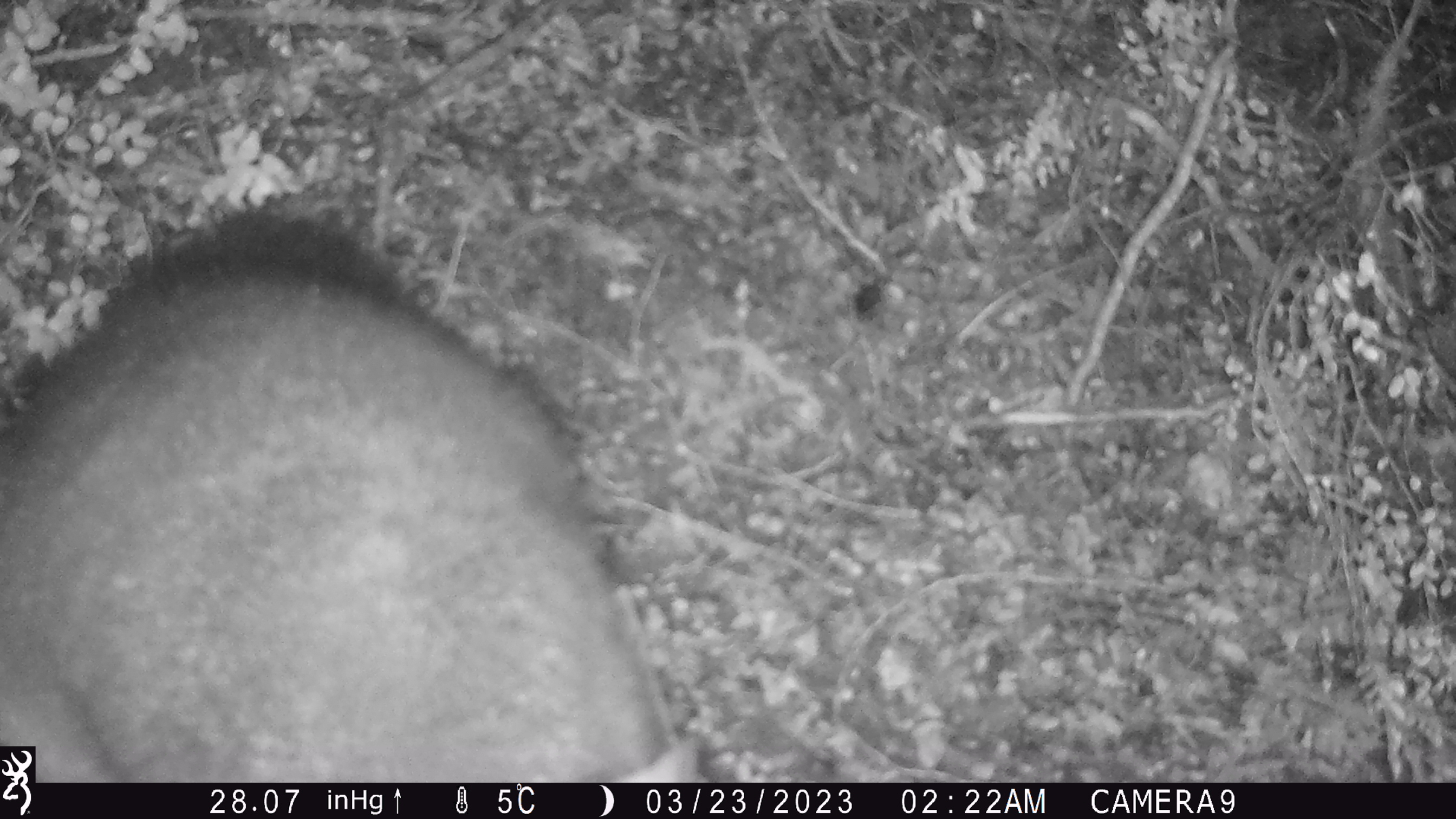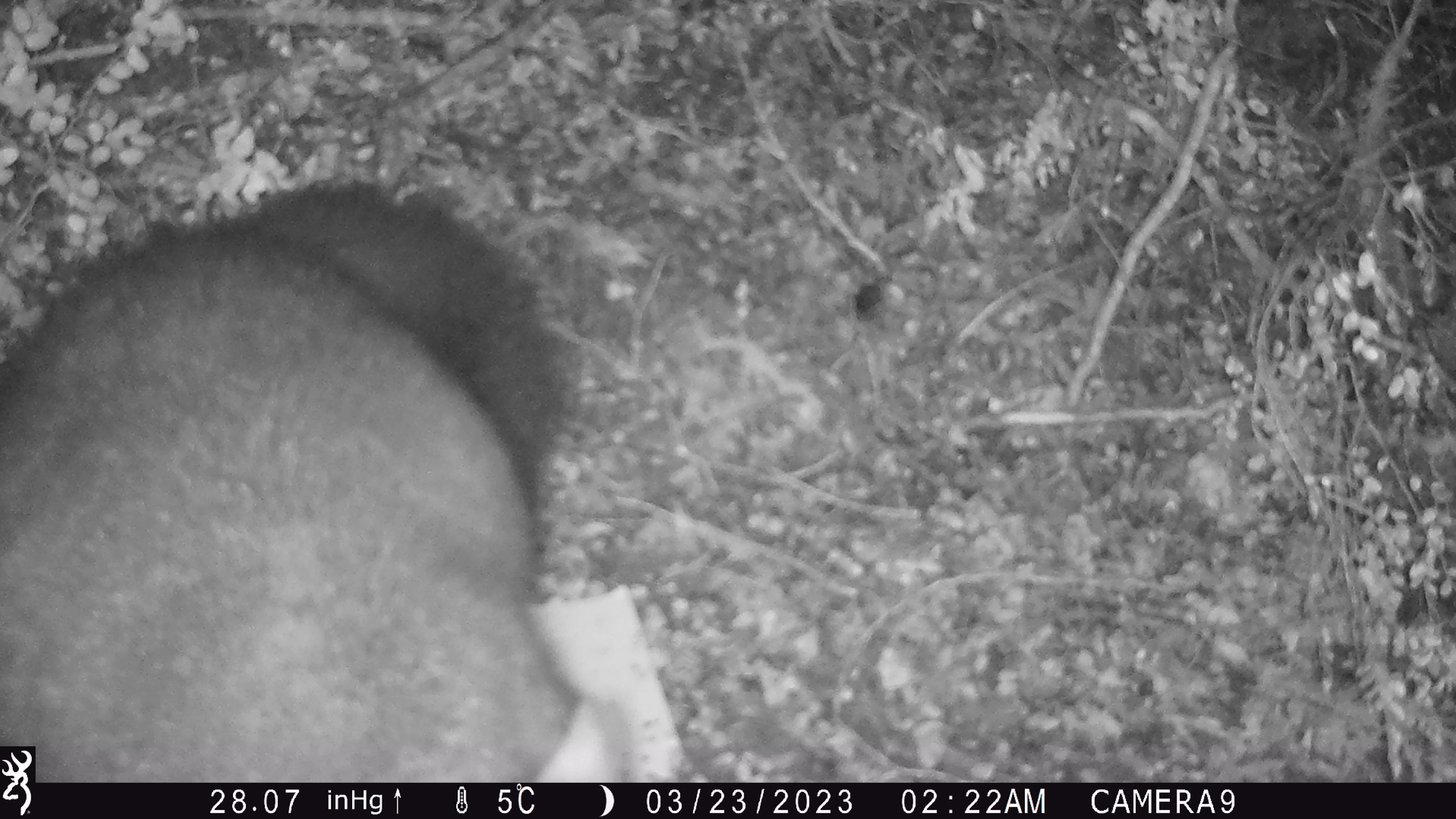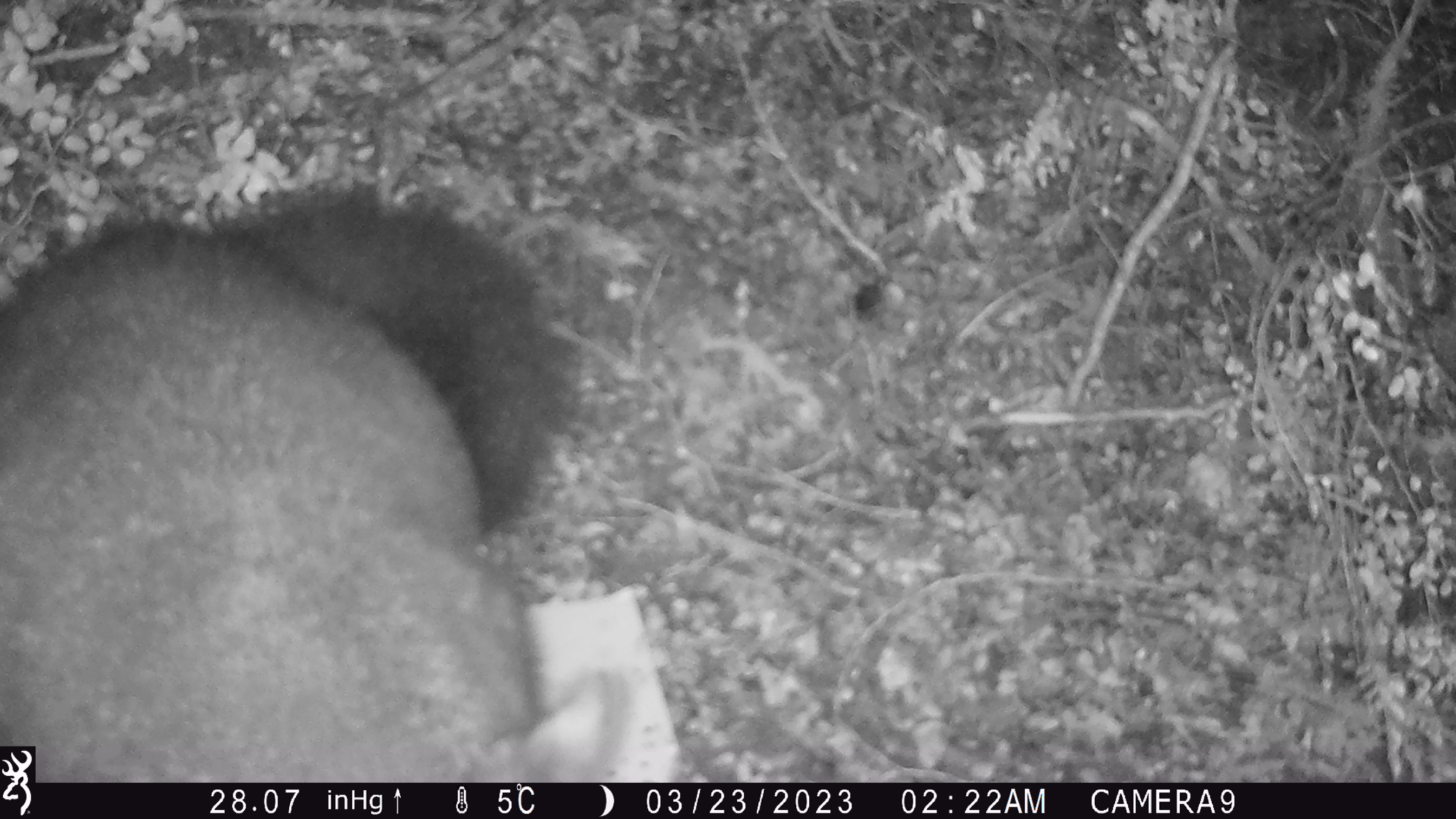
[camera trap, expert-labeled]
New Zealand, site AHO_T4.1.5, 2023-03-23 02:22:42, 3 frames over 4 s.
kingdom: Animalia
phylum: Chordata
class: Mammalia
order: Carnivora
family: Mustelidae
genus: Mustela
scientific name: Mustela erminea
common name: stoat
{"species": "stoat (Mustela erminea)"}